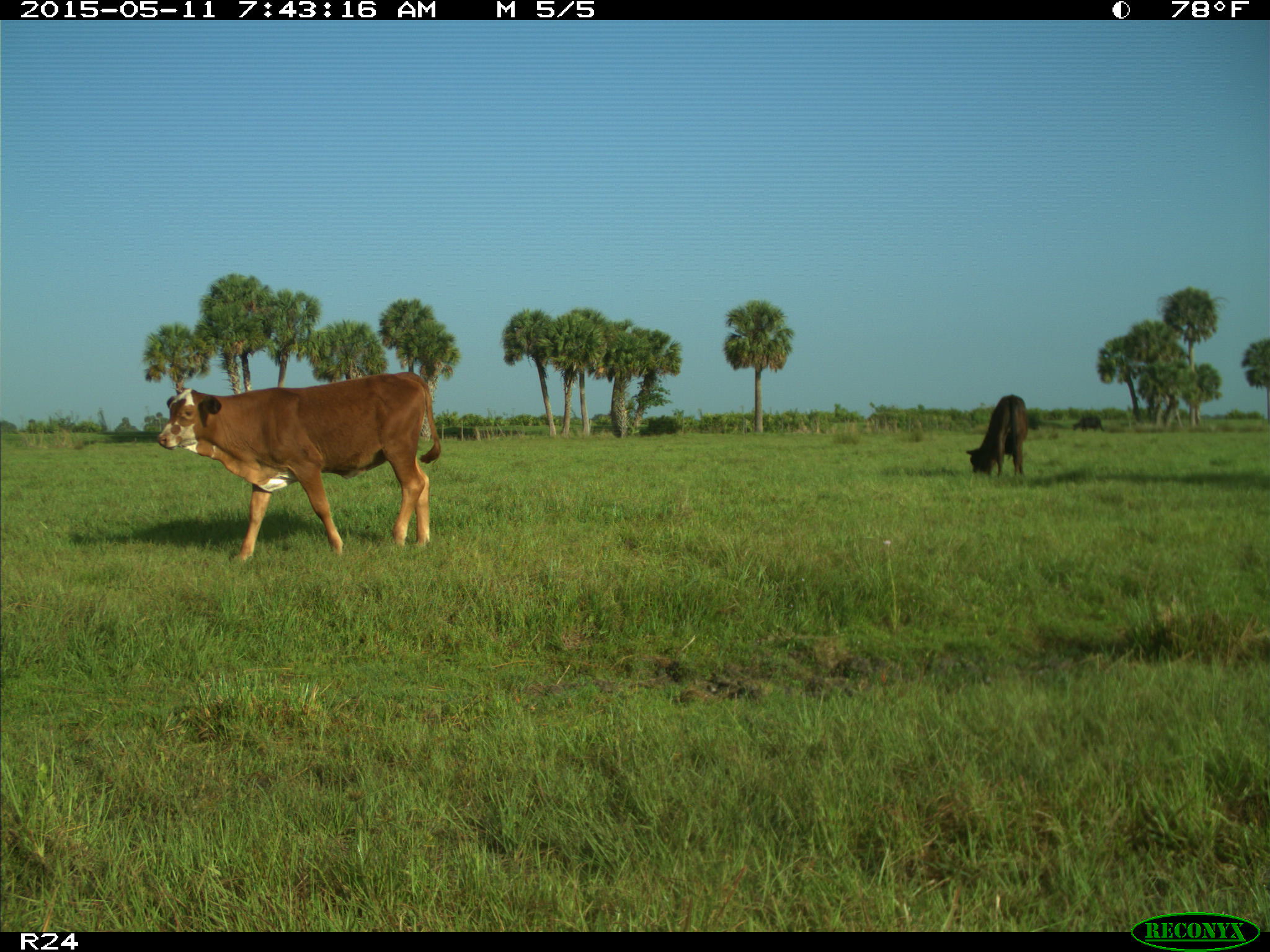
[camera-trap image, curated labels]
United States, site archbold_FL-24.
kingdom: Animalia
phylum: Chordata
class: Mammalia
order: Artiodactyla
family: Bovidae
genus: Bos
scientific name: Bos taurus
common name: domestic cow